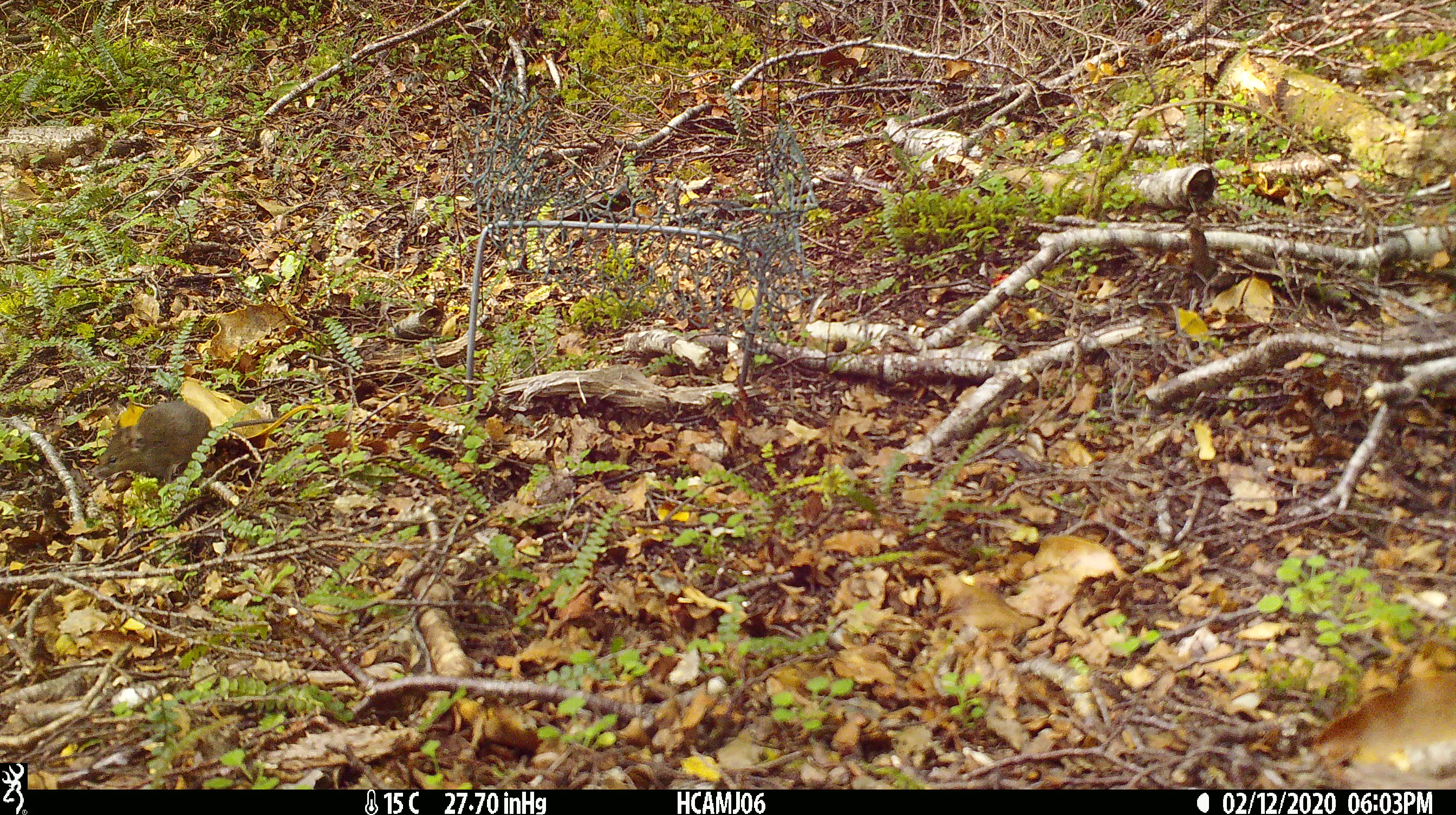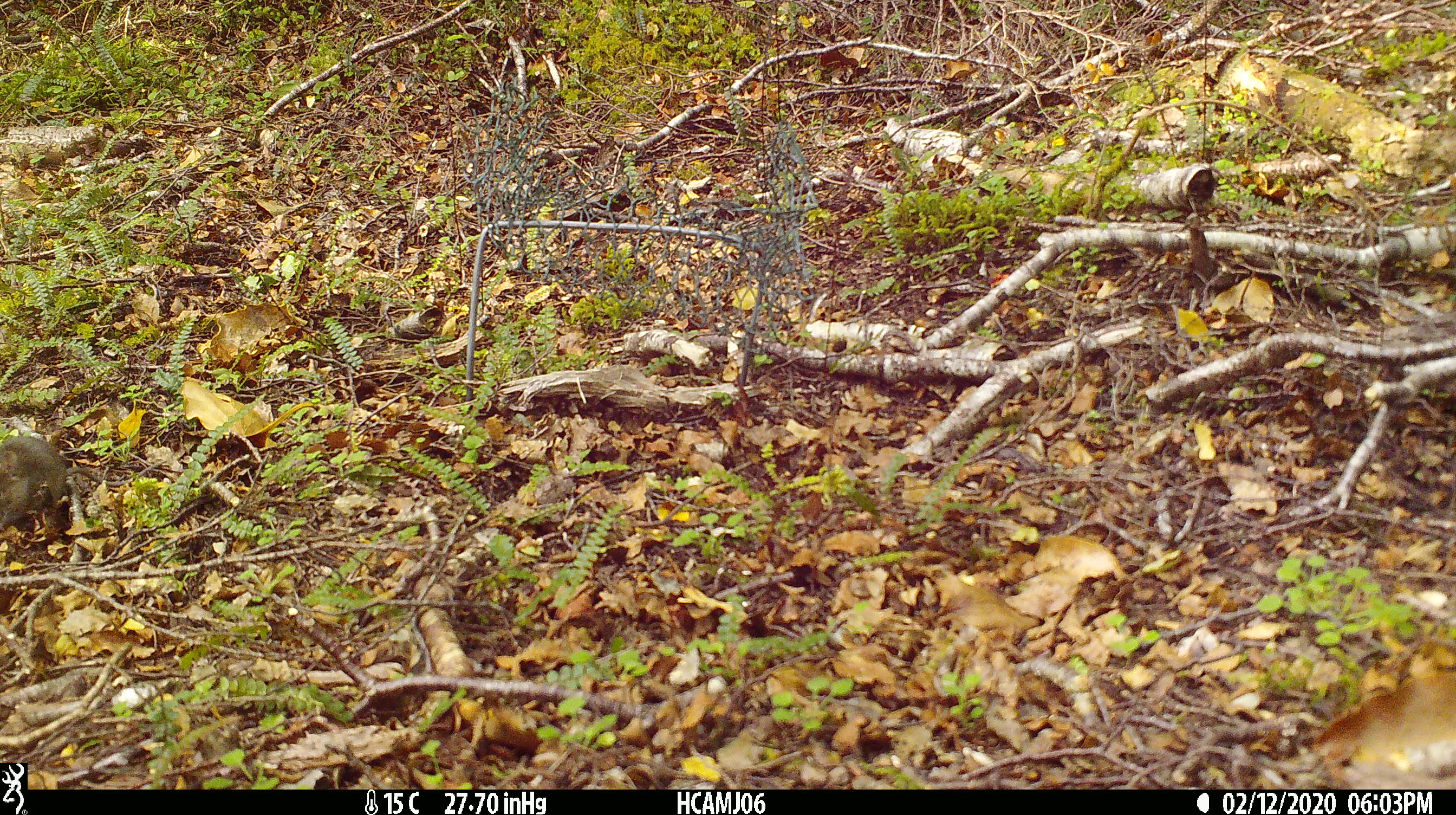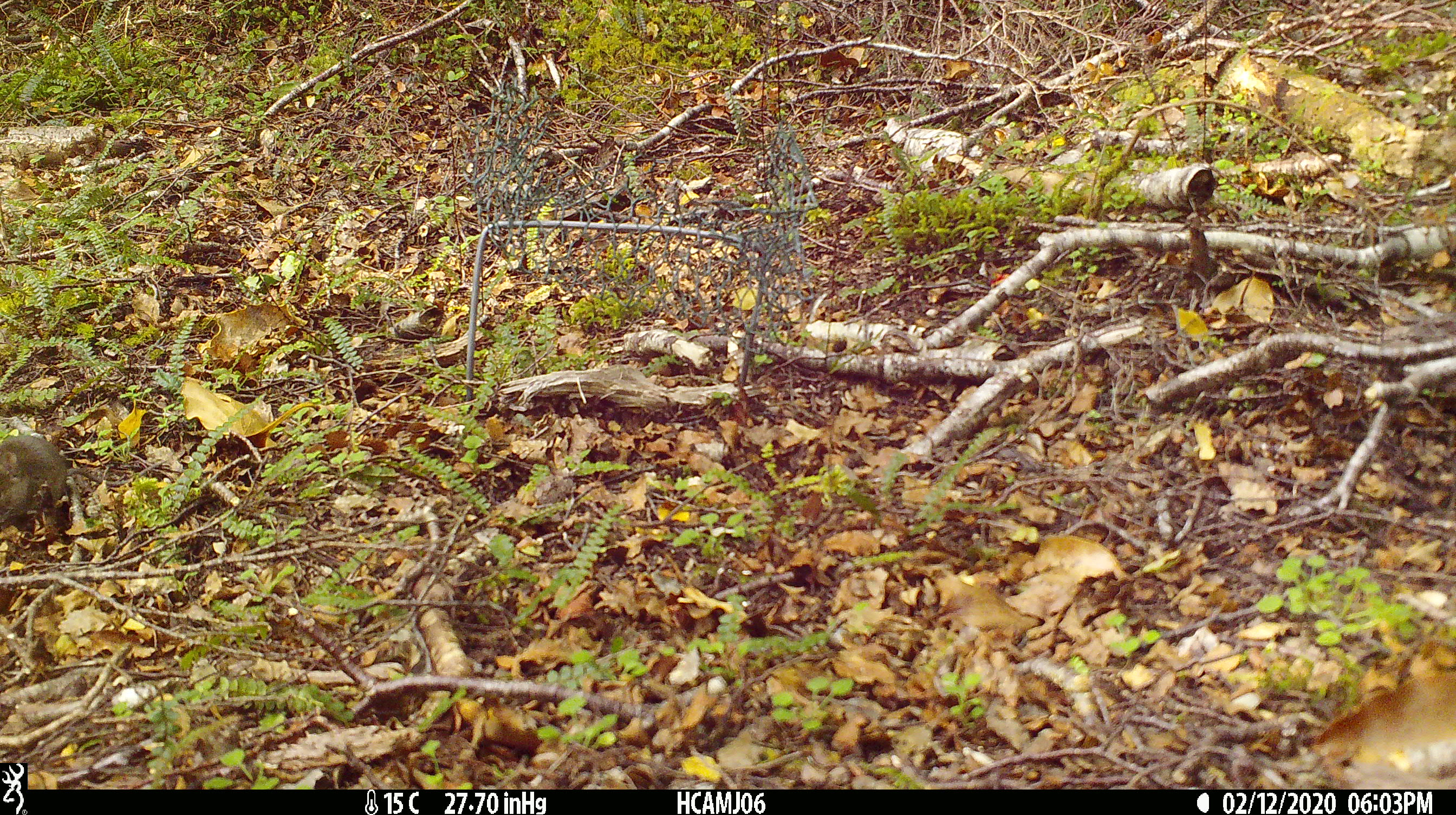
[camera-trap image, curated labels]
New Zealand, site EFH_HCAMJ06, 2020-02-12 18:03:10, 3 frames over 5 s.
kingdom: Animalia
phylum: Chordata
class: Mammalia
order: Rodentia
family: Muridae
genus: Mus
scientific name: Mus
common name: mouse